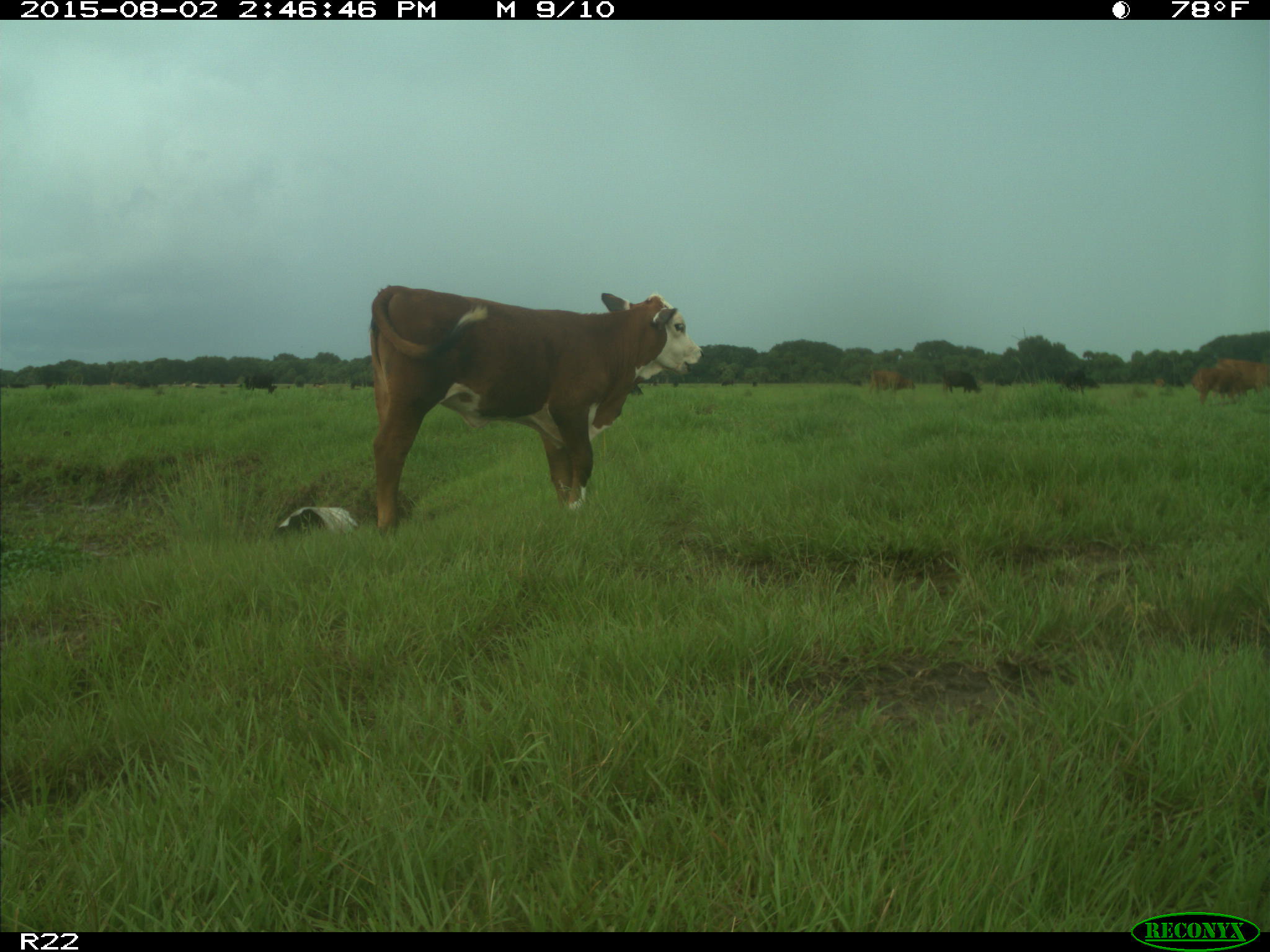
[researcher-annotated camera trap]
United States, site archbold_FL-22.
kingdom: Animalia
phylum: Chordata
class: Mammalia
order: Artiodactyla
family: Bovidae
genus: Bos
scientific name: Bos taurus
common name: domestic cow